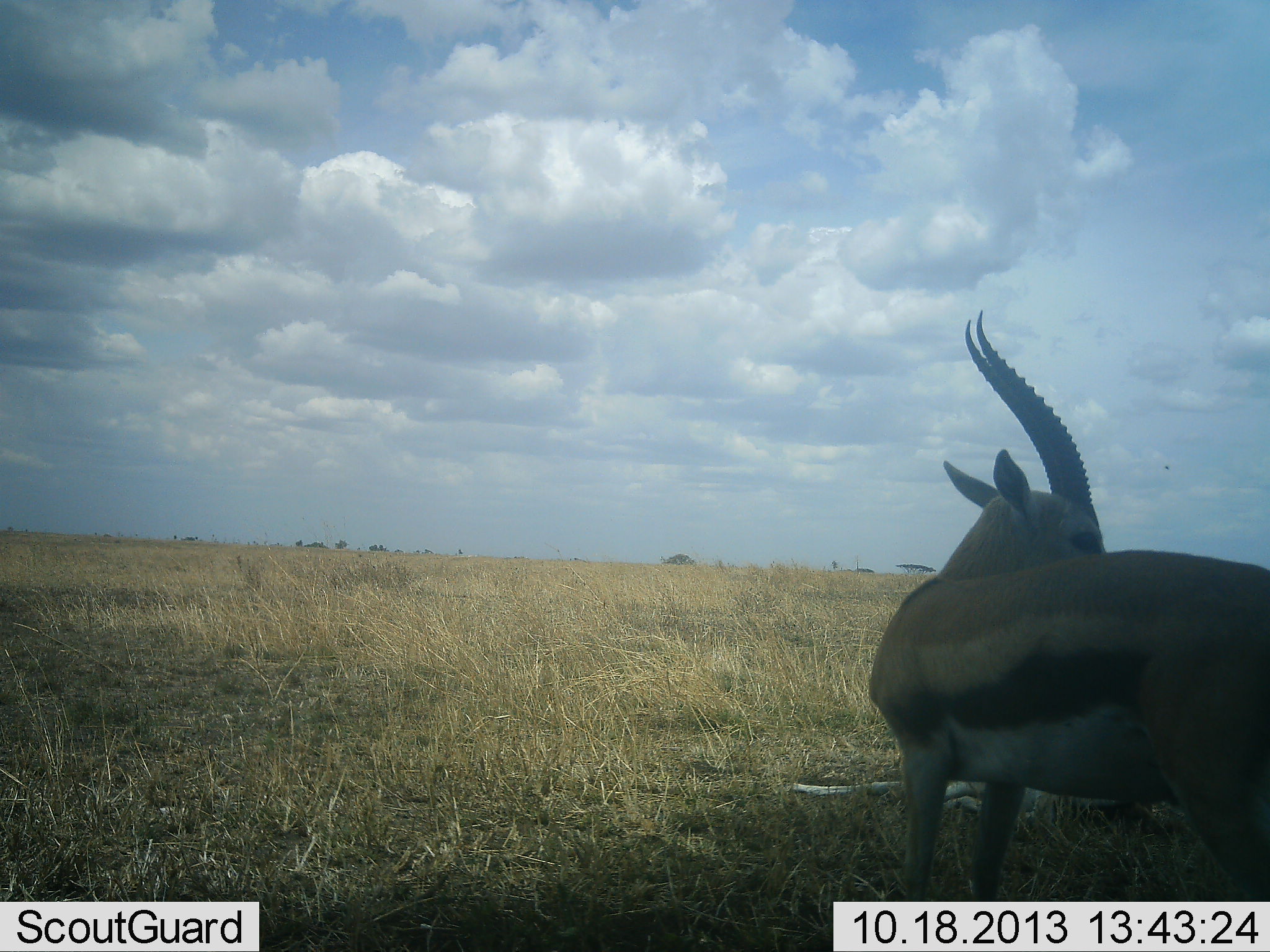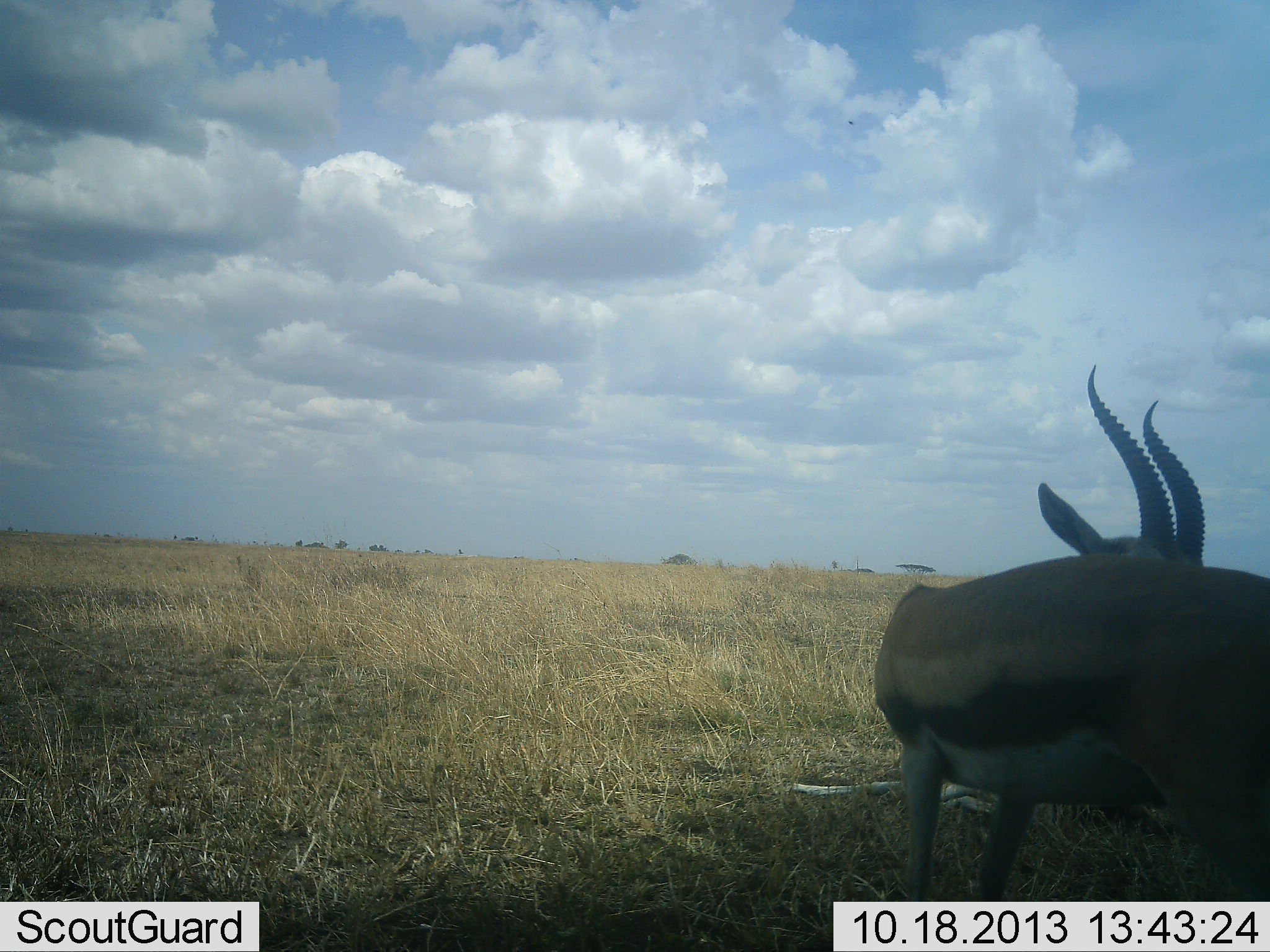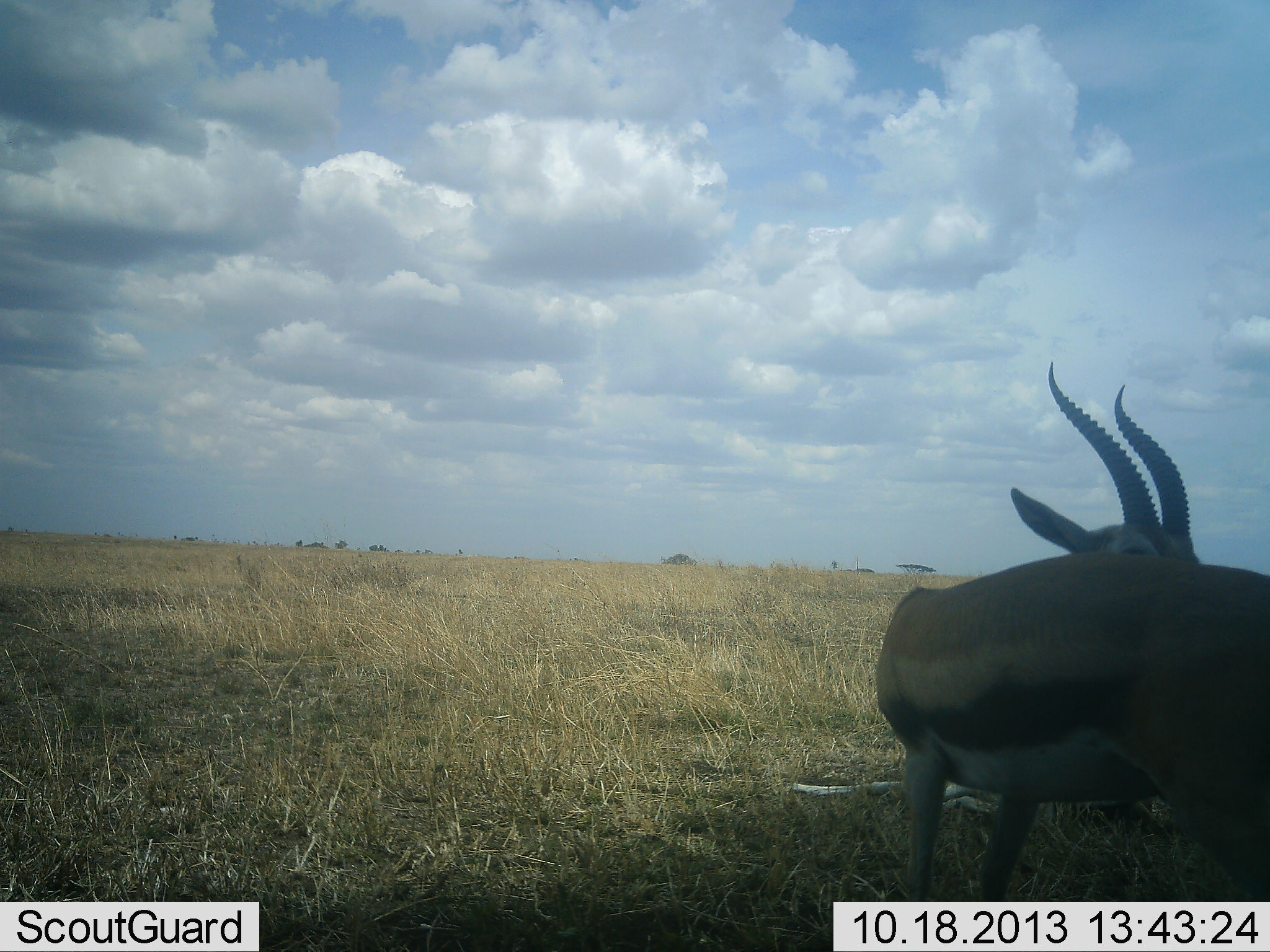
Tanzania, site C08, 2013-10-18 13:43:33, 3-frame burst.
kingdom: Animalia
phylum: Chordata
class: Mammalia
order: Artiodactyla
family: Bovidae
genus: Eudorcas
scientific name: Eudorcas thomsonii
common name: thomson's gazelle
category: gazellethomsons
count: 1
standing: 94%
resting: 15%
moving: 6%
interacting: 3%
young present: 0%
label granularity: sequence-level